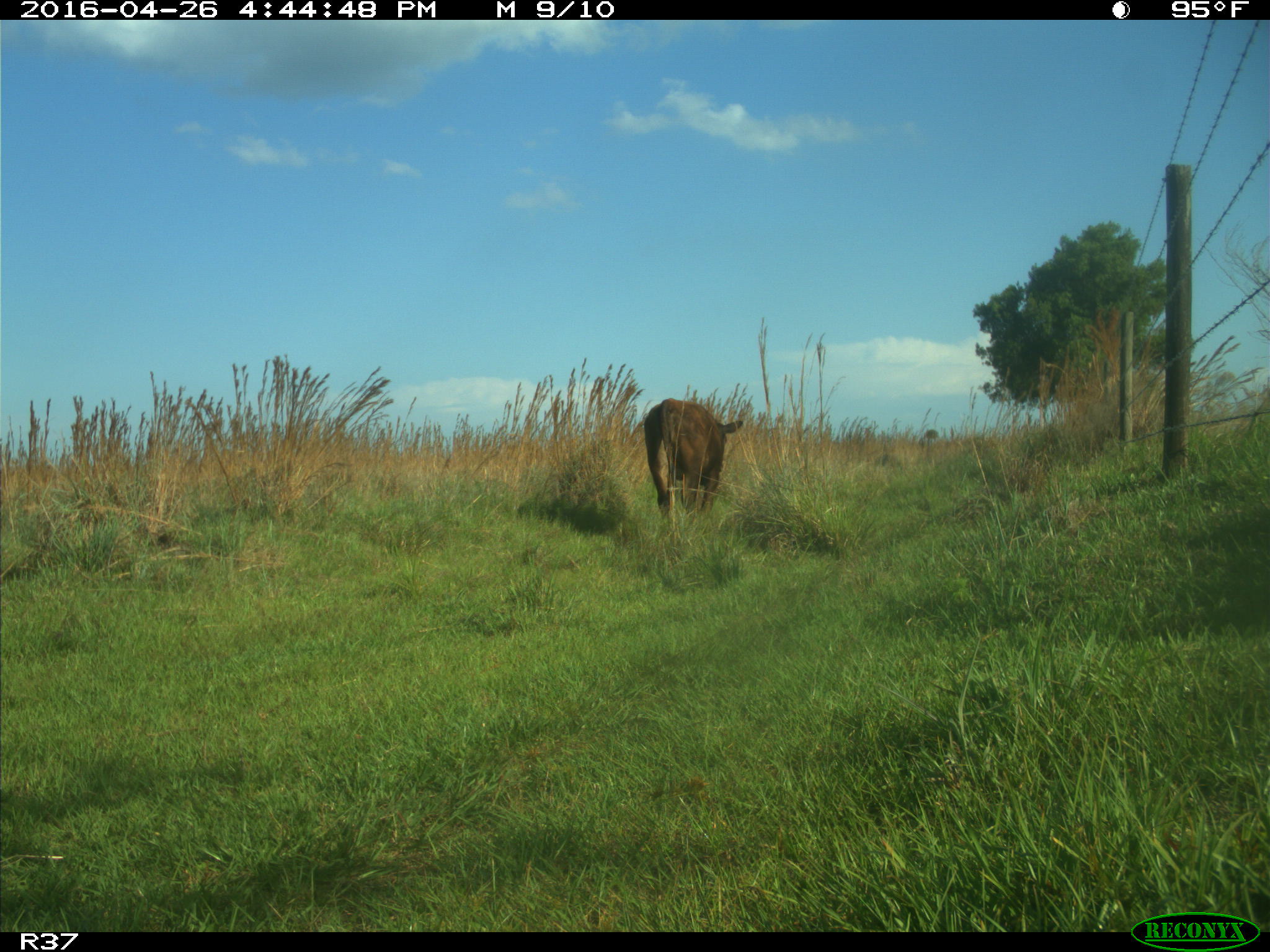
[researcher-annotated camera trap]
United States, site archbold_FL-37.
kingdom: Animalia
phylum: Chordata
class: Mammalia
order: Artiodactyla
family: Bovidae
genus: Bos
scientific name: Bos taurus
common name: domestic cow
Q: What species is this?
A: Bos taurus (domestic cow).